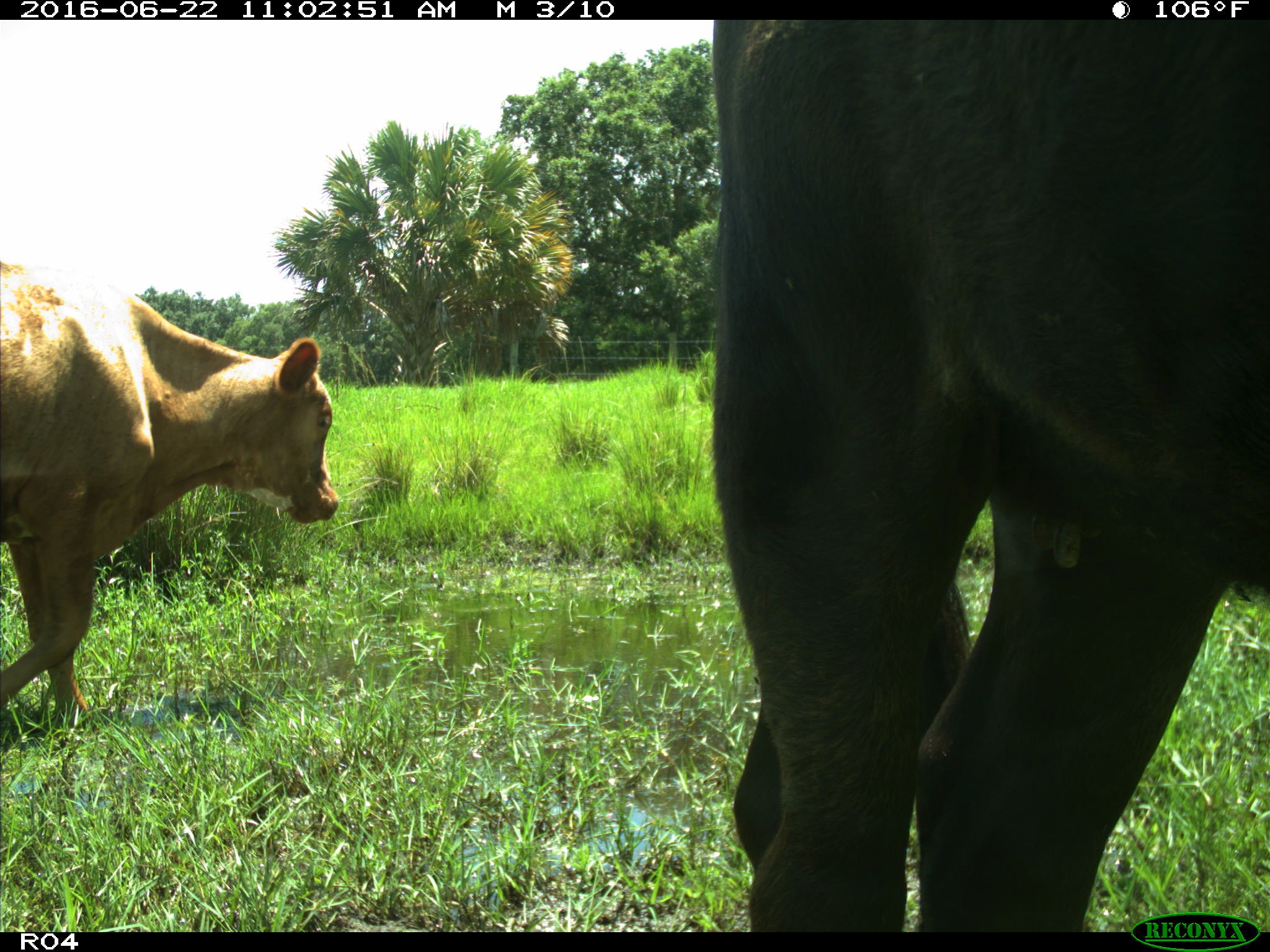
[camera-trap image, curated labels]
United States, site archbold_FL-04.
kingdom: Animalia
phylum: Chordata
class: Mammalia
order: Artiodactyla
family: Bovidae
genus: Bos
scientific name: Bos taurus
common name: domestic cow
Bos taurus (domestic cow).